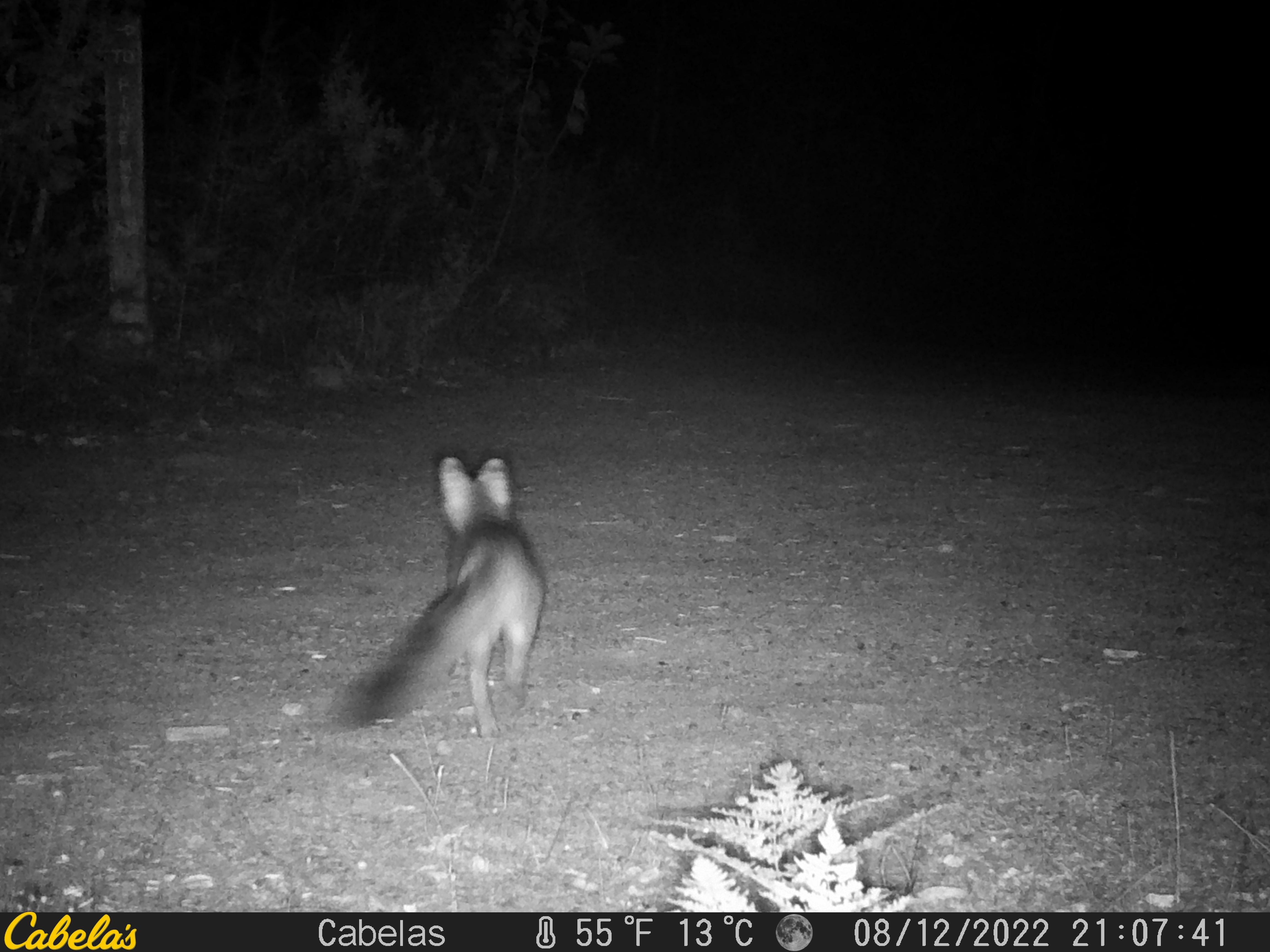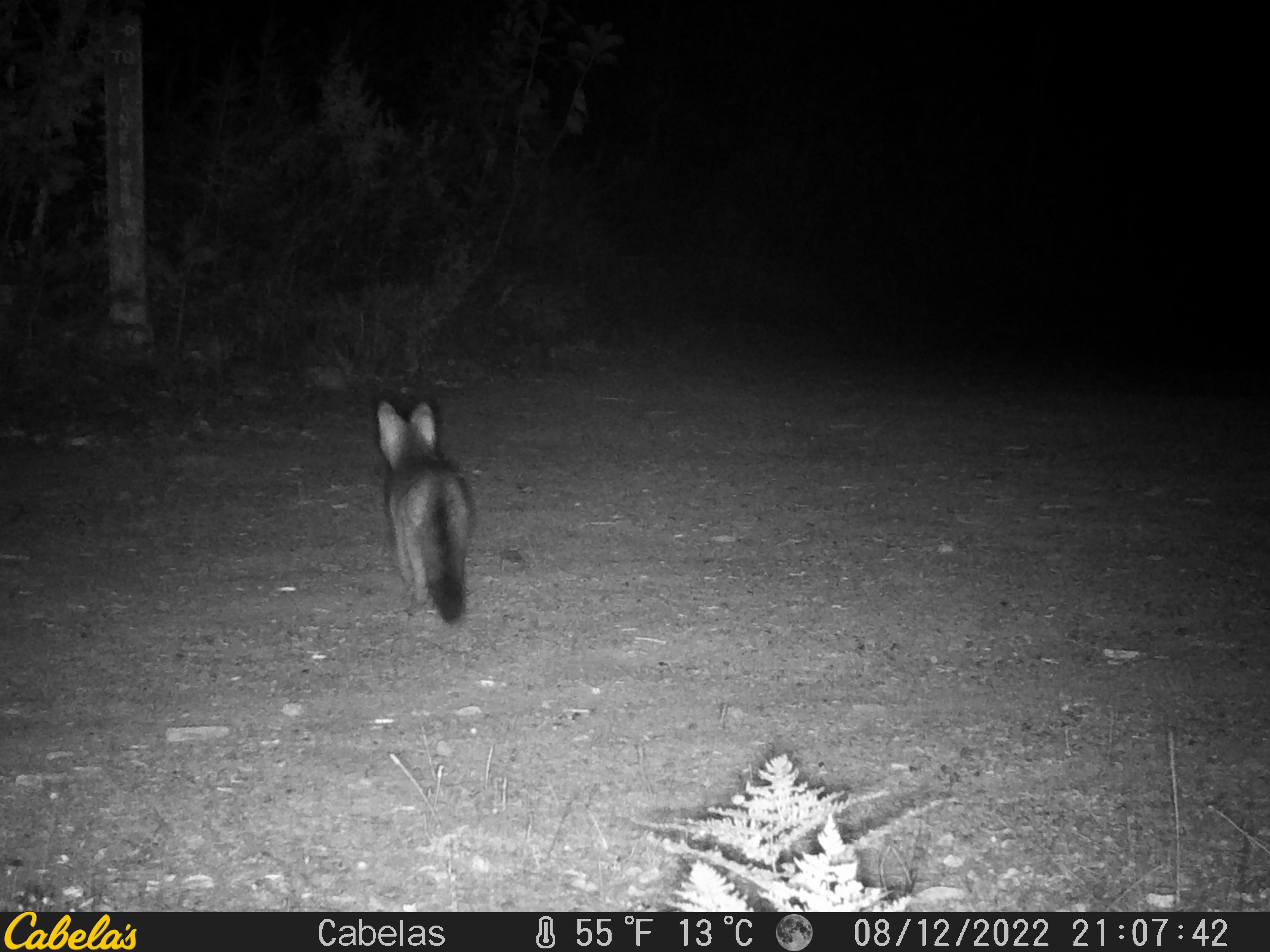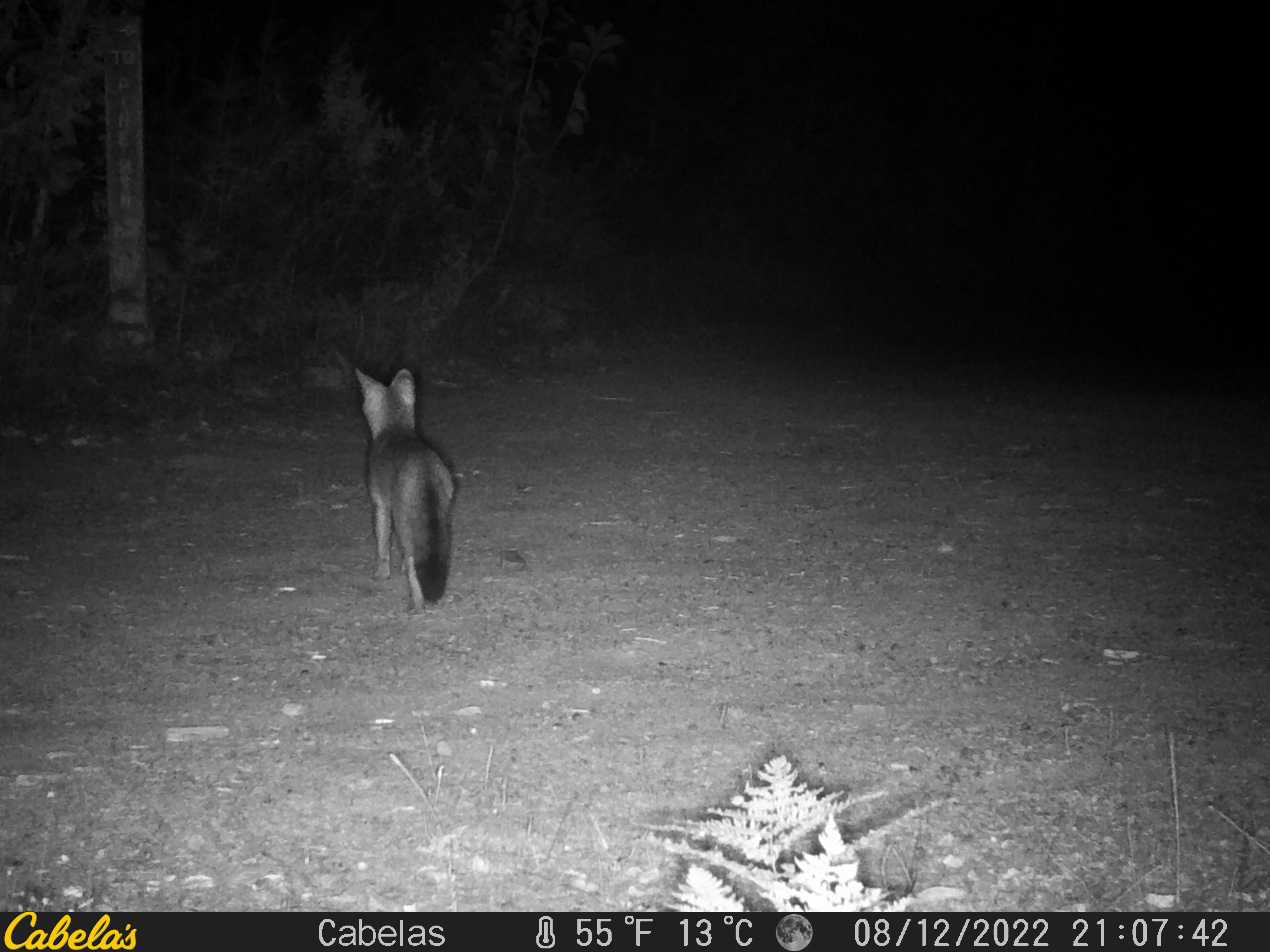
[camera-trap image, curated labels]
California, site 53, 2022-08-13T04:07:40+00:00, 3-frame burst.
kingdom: Animalia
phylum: Chordata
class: Mammalia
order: Carnivora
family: Canidae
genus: Urocyon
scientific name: Urocyon cinereoargenteus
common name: gray fox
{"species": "gray fox (Urocyon cinereoargenteus)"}